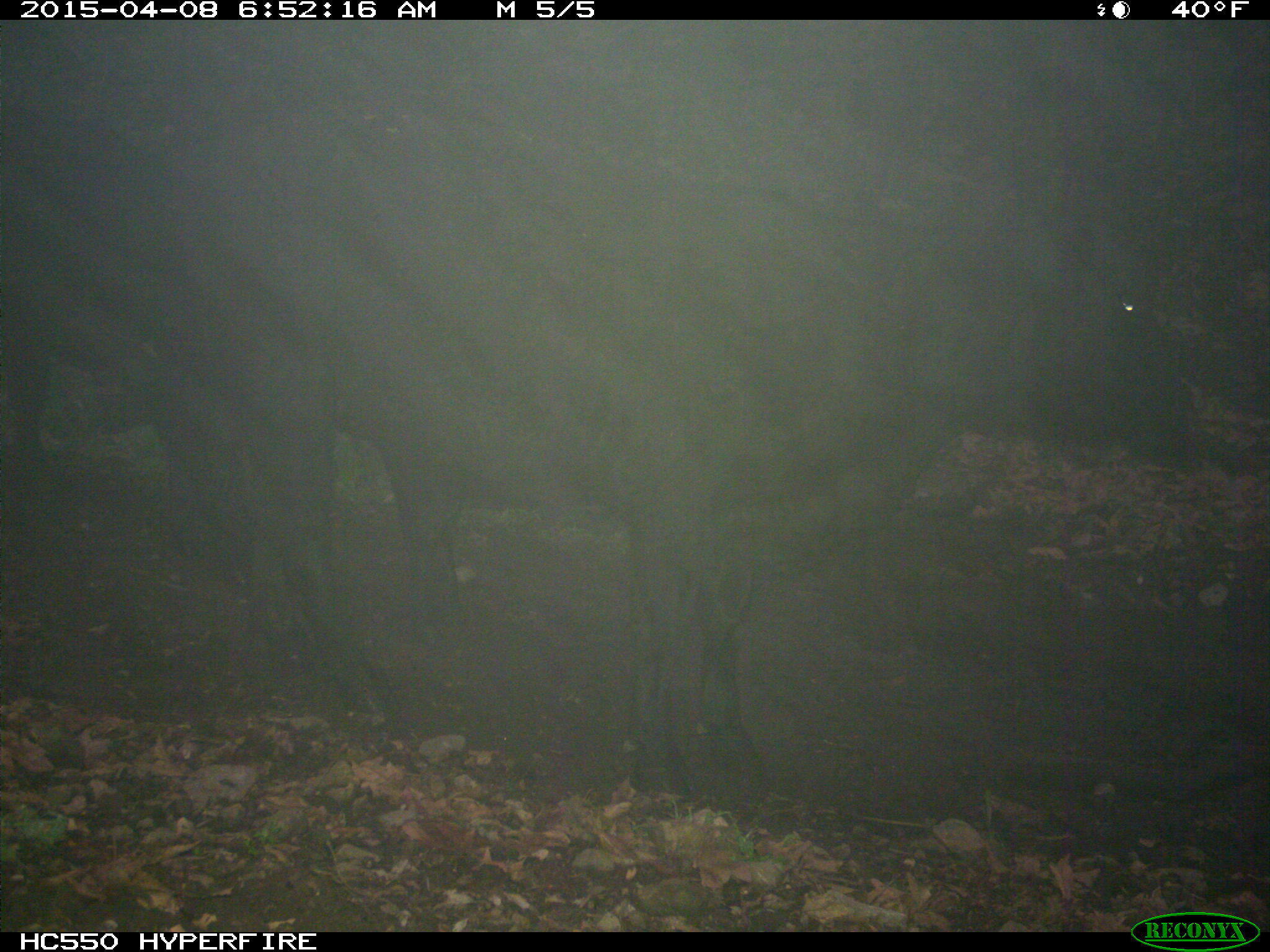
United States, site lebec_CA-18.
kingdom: Animalia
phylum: Chordata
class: Mammalia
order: Artiodactyla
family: Bovidae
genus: Bos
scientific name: Bos taurus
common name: domestic cow